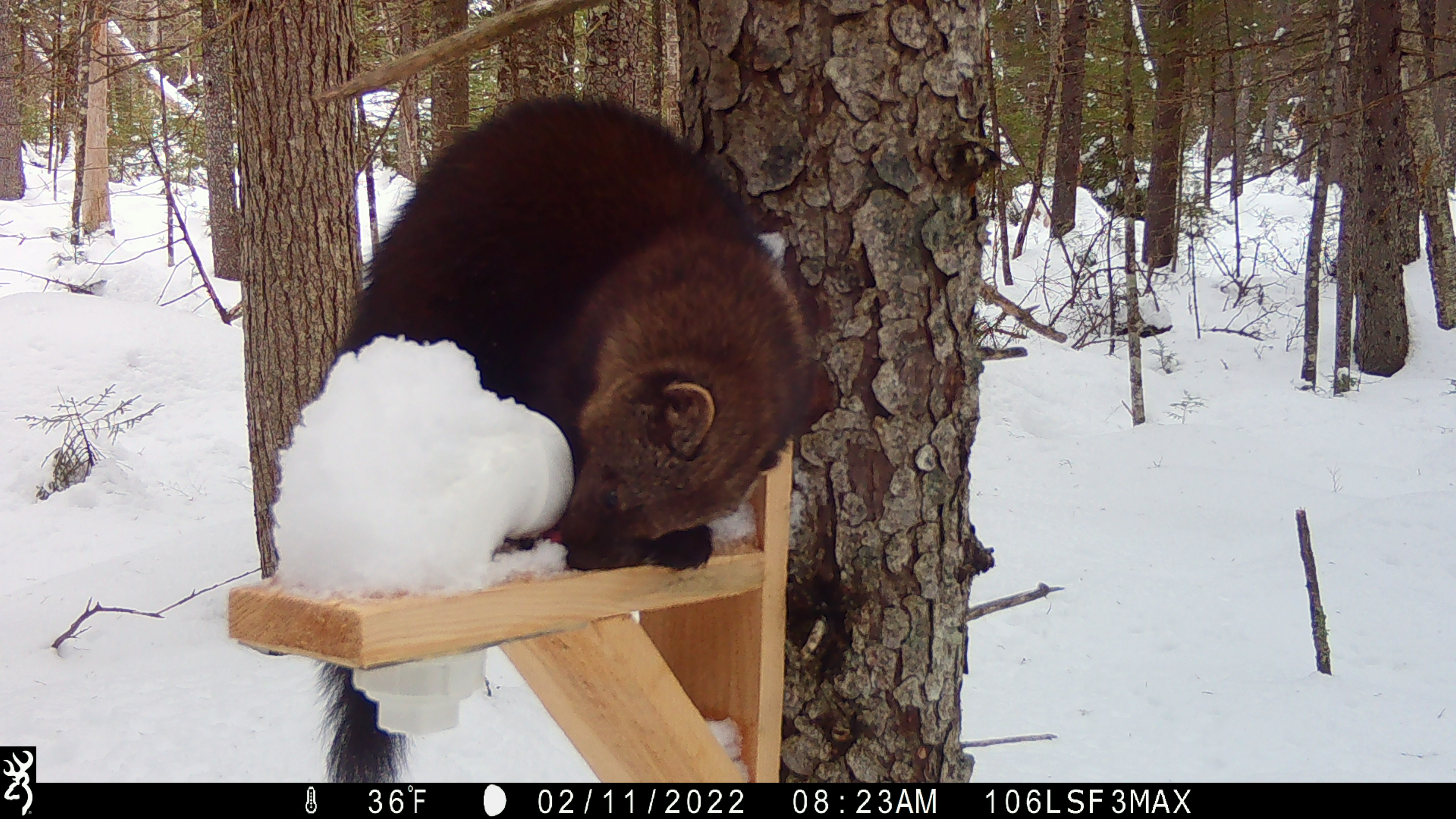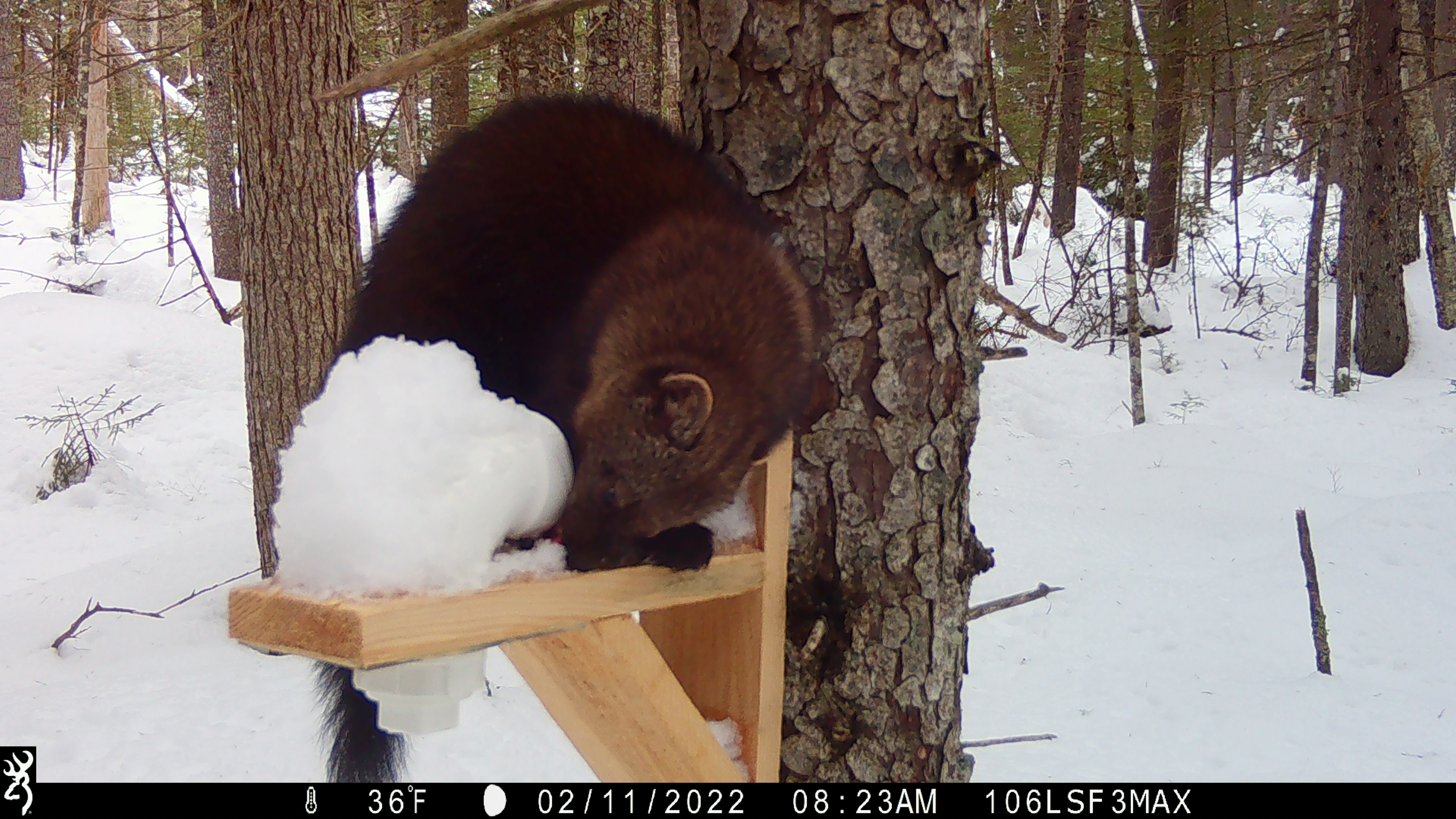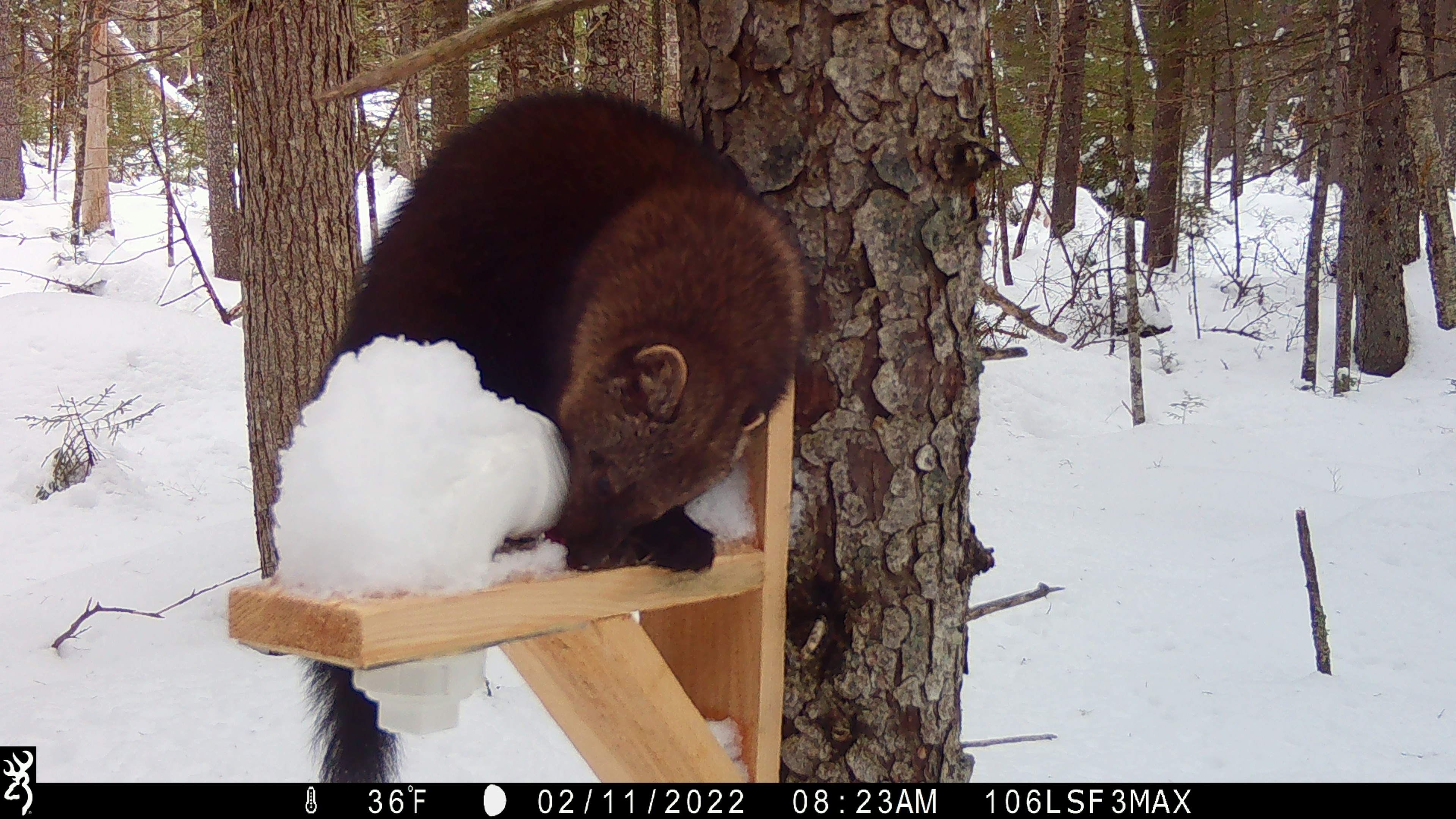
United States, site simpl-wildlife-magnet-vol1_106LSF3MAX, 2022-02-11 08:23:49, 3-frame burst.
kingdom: Animalia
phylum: Chordata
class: Mammalia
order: Carnivora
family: Mustelidae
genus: Pekania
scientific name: Pekania pennanti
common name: fisher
Fisher (Pekania pennanti).